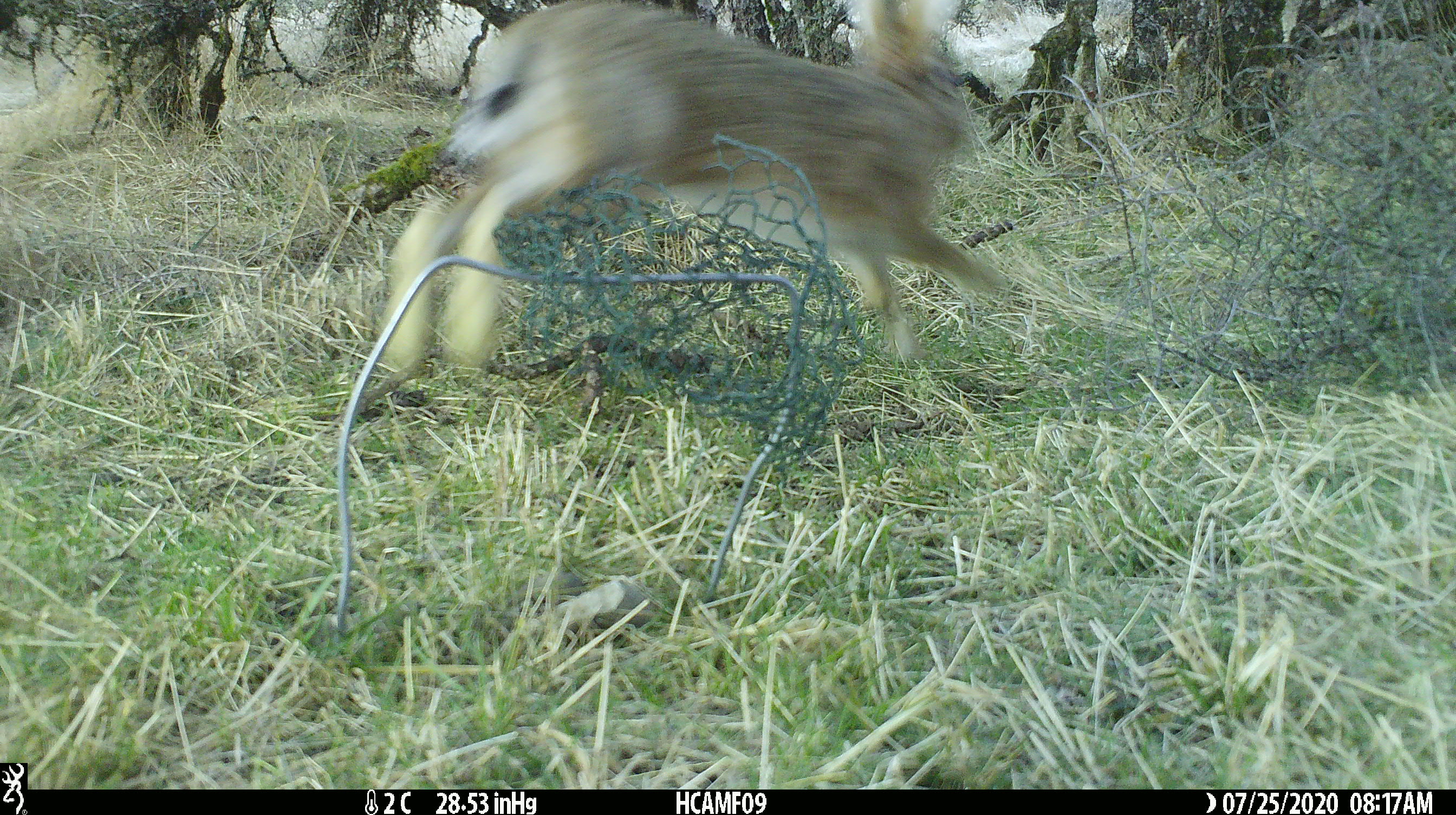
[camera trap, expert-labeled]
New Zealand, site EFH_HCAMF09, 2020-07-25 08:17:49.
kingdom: Animalia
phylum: Chordata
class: Mammalia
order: Lagomorpha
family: Leporidae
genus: Lepus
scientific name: Lepus europaeus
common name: brown hare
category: hare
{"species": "hare (brown hare) (Lepus europaeus)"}